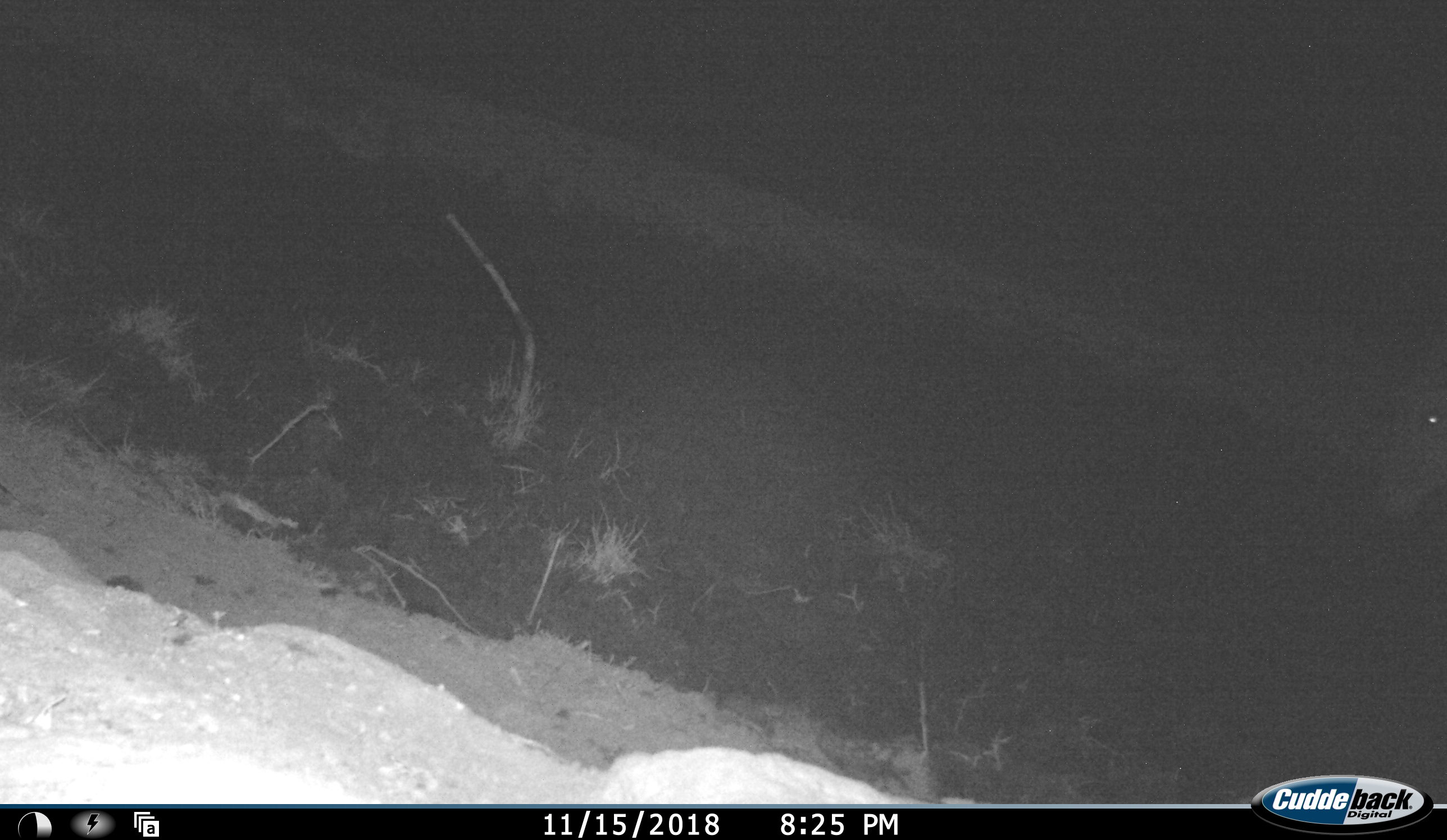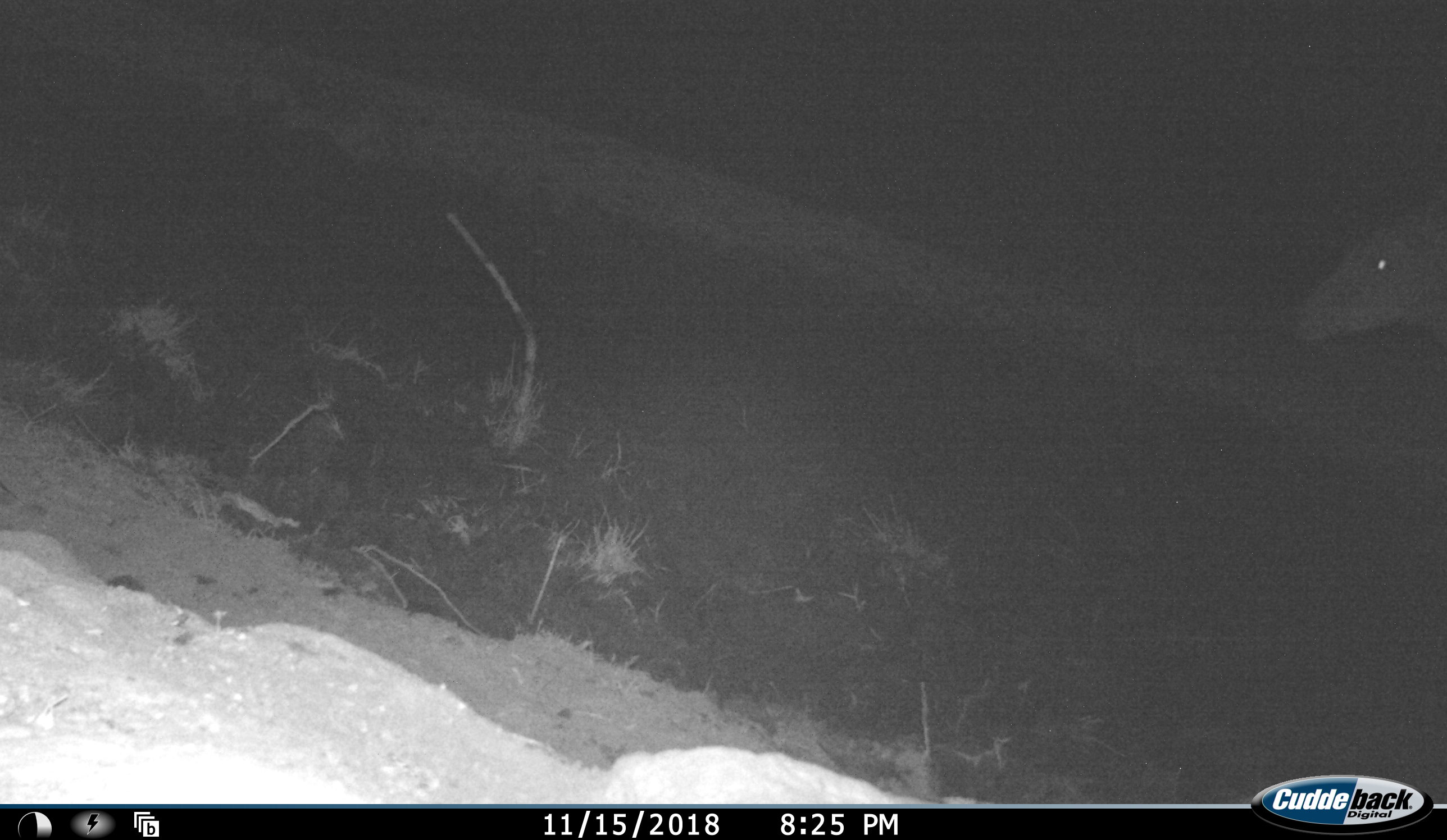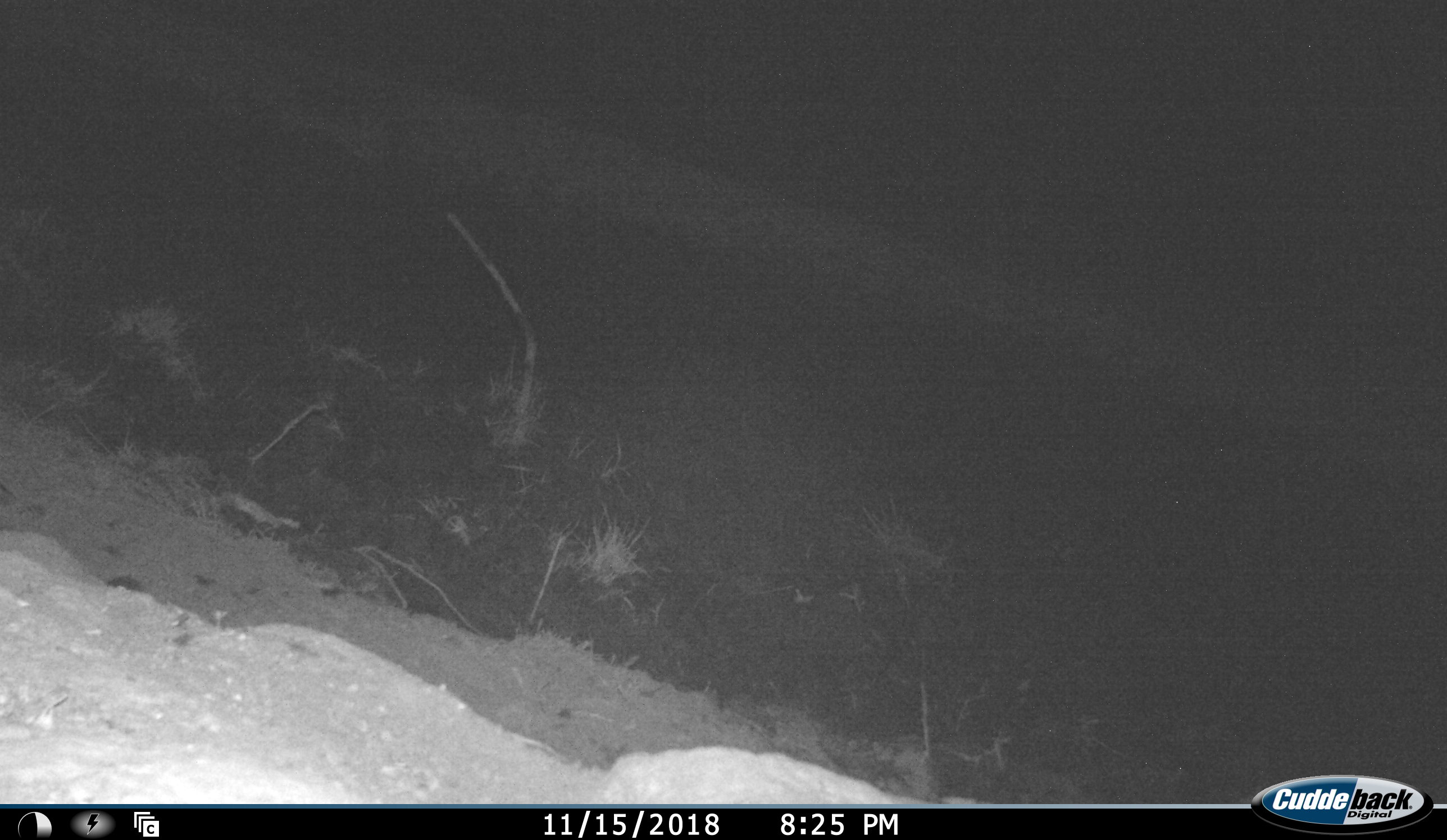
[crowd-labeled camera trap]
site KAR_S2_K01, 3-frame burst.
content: unidentified animal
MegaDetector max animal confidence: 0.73